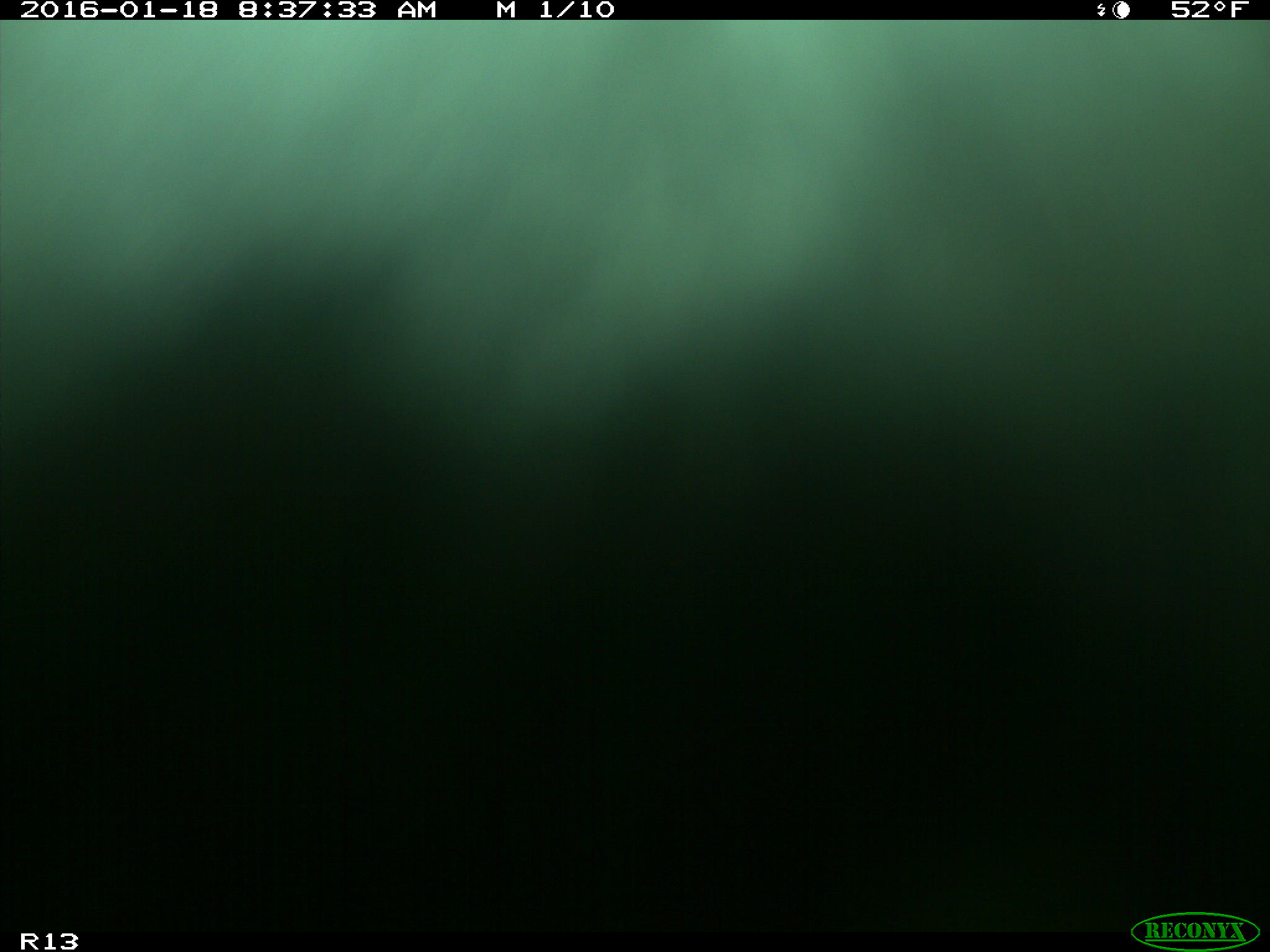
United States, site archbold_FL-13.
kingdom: Animalia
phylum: Chordata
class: Mammalia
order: Artiodactyla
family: Bovidae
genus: Bos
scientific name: Bos taurus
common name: domestic cow